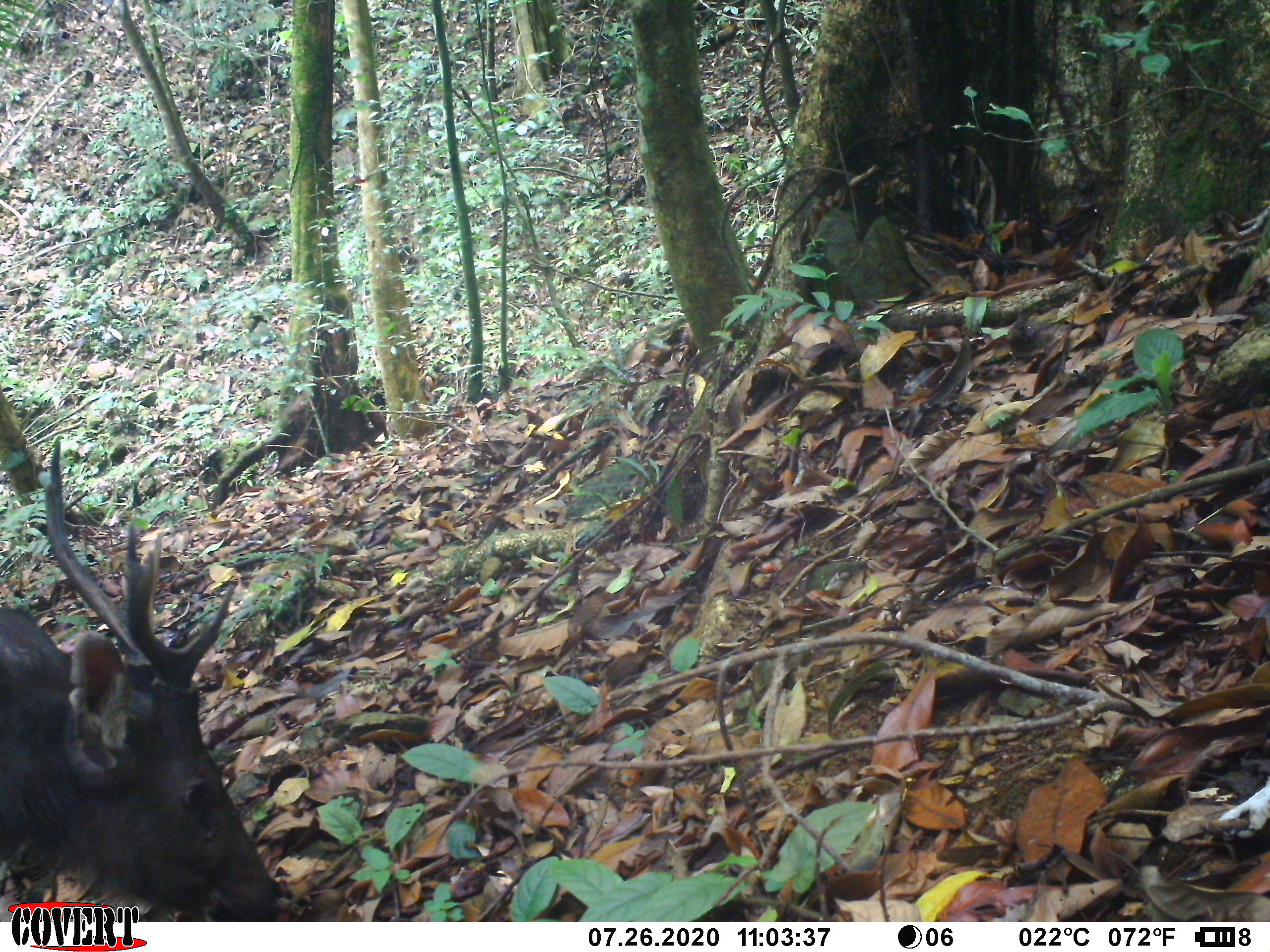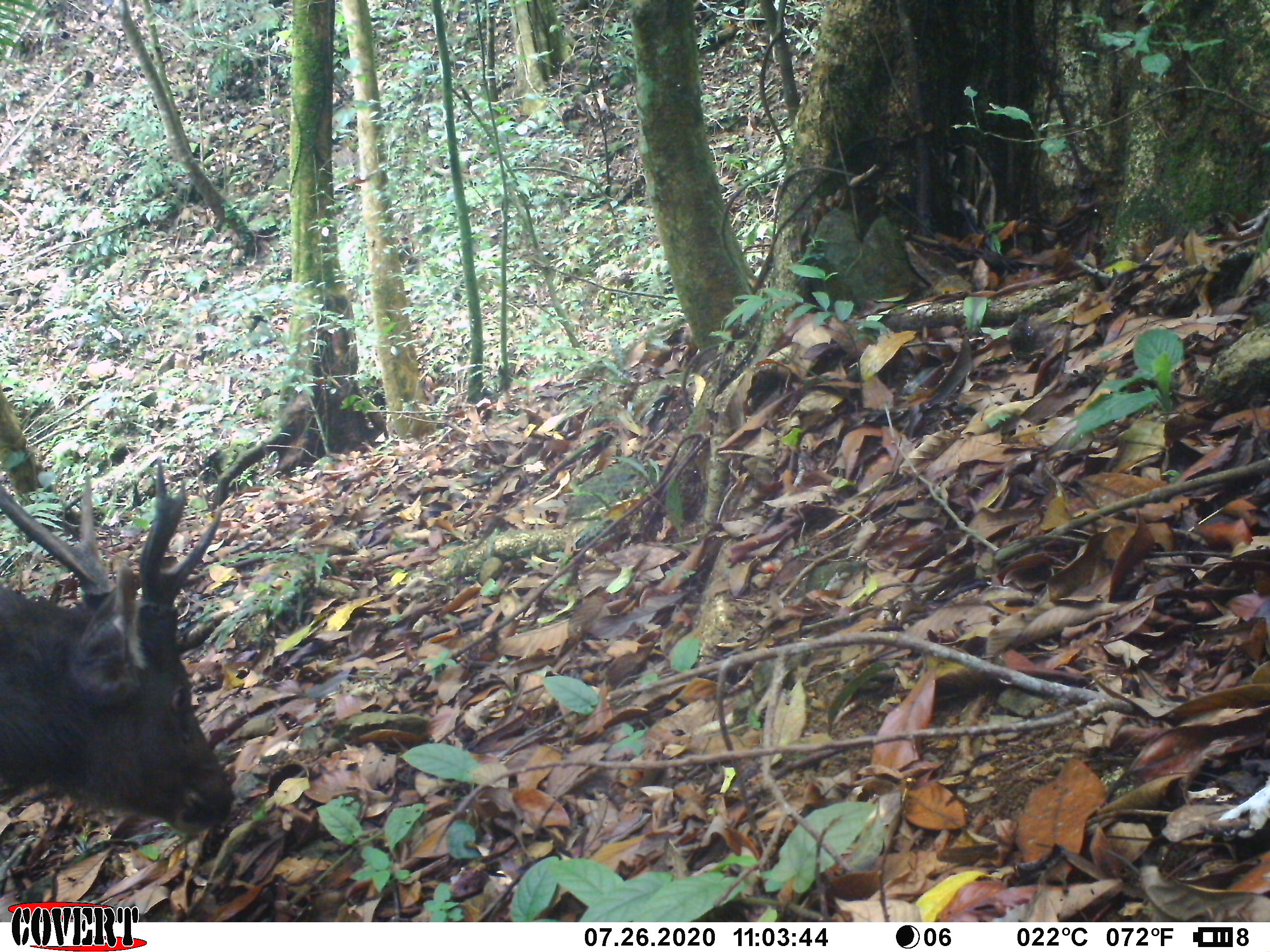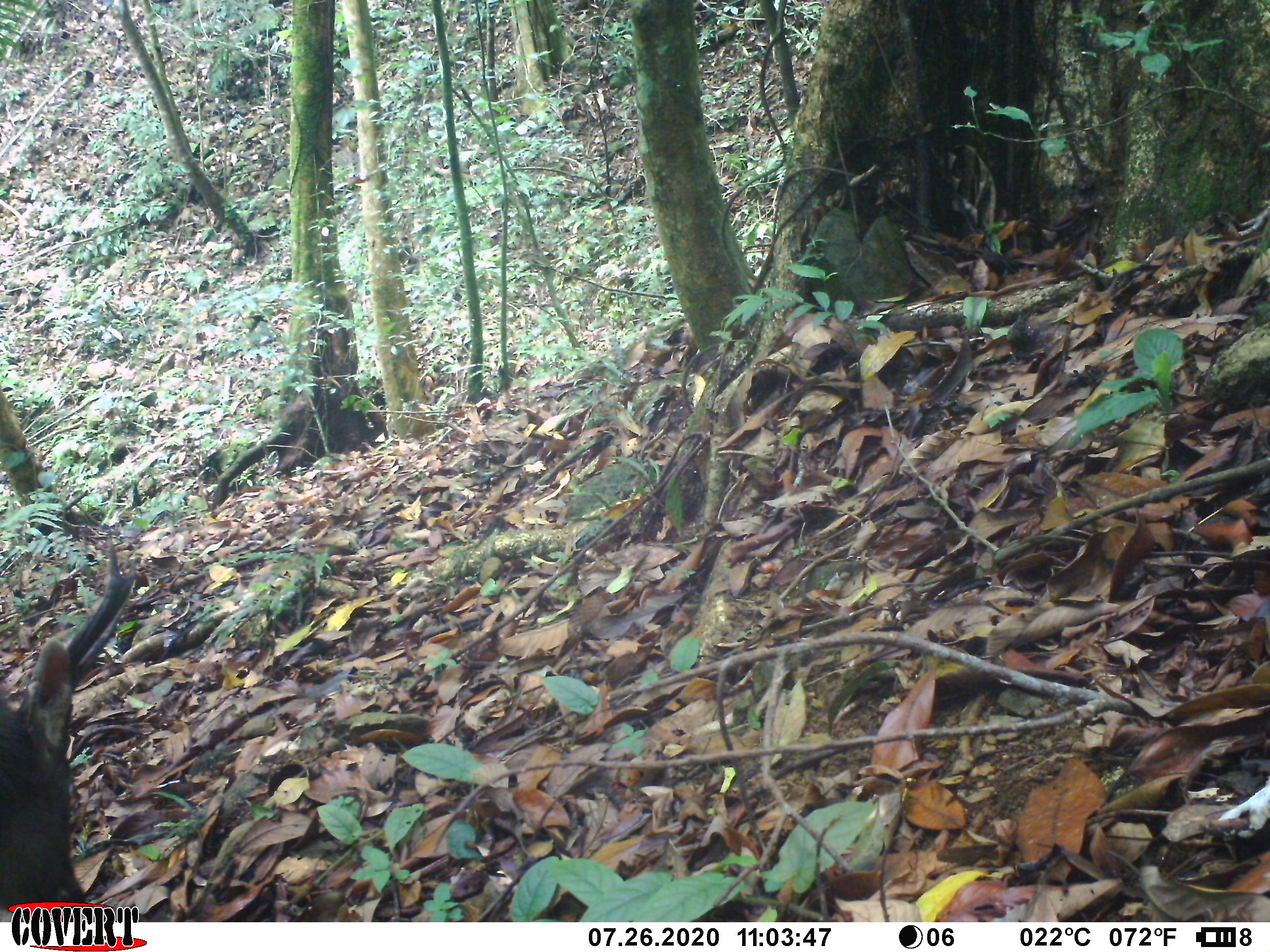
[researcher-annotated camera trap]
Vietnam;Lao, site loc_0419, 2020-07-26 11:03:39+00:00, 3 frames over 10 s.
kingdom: Animalia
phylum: Chordata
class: Mammalia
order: Artiodactyla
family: Cervidae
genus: Rusa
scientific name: Rusa unicolor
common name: sambar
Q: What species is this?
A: Sambar (Rusa unicolor).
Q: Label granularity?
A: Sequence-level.